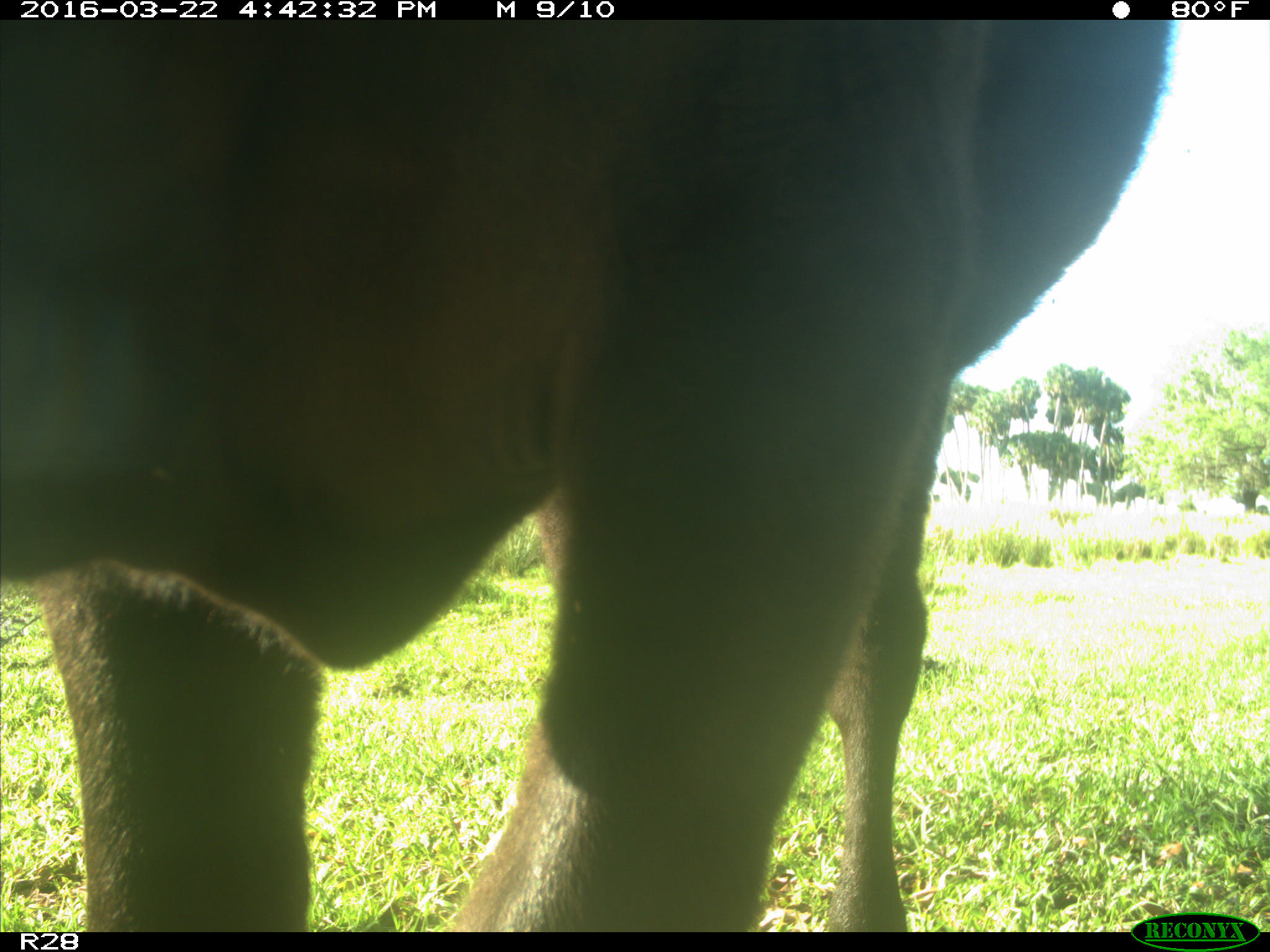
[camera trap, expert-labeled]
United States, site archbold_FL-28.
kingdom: Animalia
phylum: Chordata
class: Mammalia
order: Artiodactyla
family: Bovidae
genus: Bos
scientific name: Bos taurus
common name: domestic cow